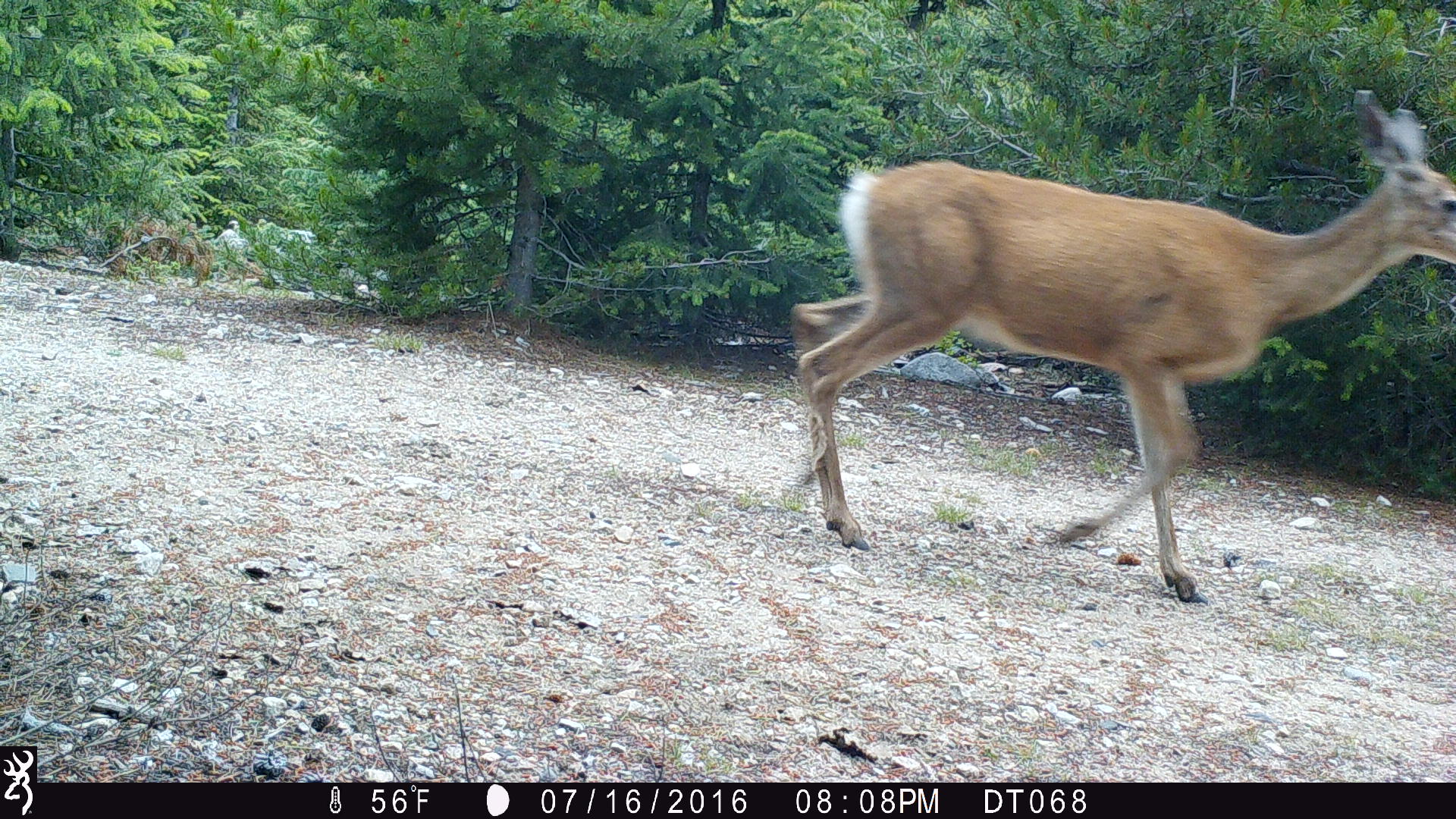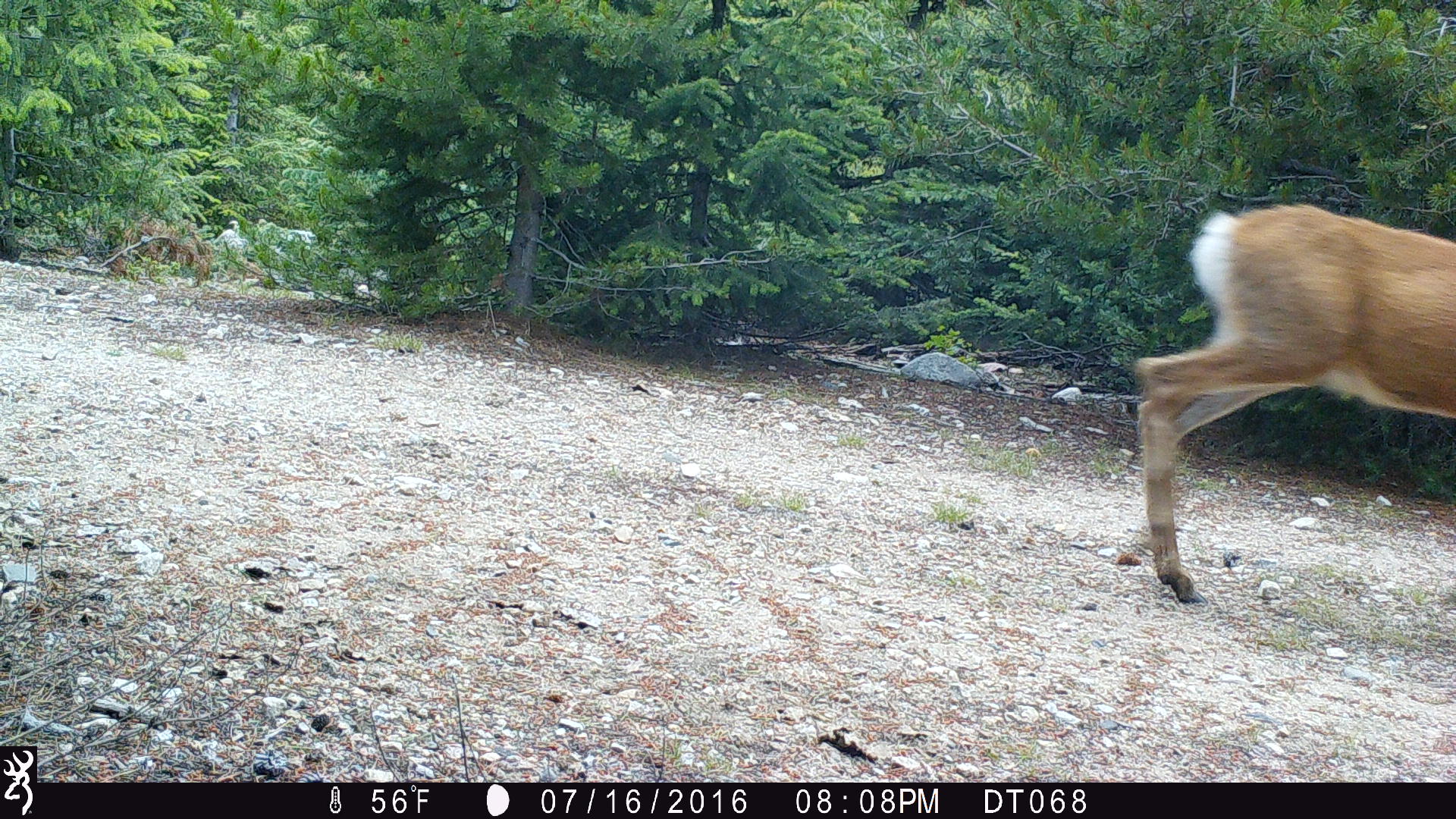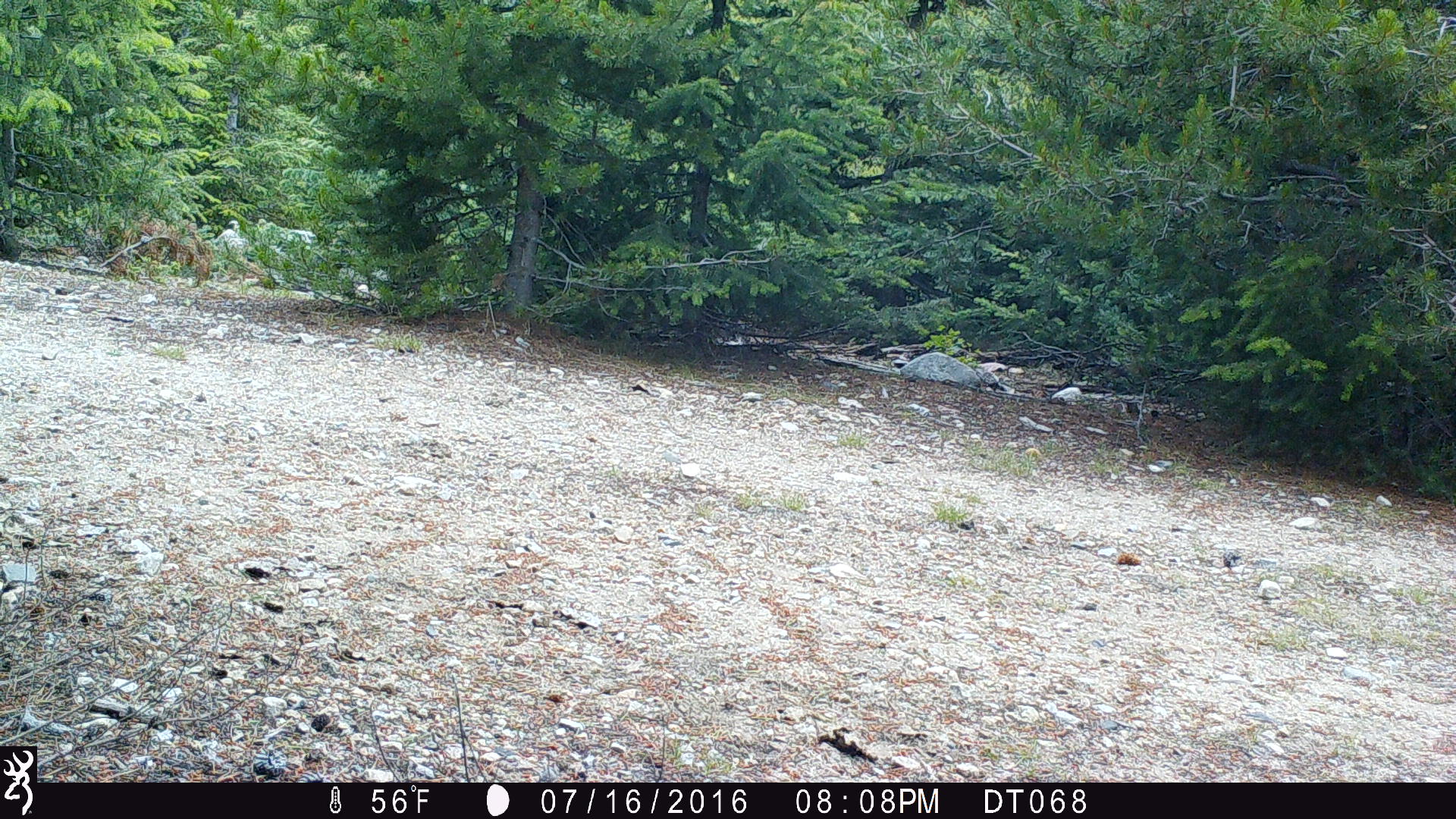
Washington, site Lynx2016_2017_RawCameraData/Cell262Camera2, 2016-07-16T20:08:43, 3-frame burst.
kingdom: Animalia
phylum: Chordata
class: Mammalia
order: Artiodactyla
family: Cervidae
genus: Odocoileus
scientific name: Odocoileus hemionus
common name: mule deer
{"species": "Odocoileus hemionus (mule deer)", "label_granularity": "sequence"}